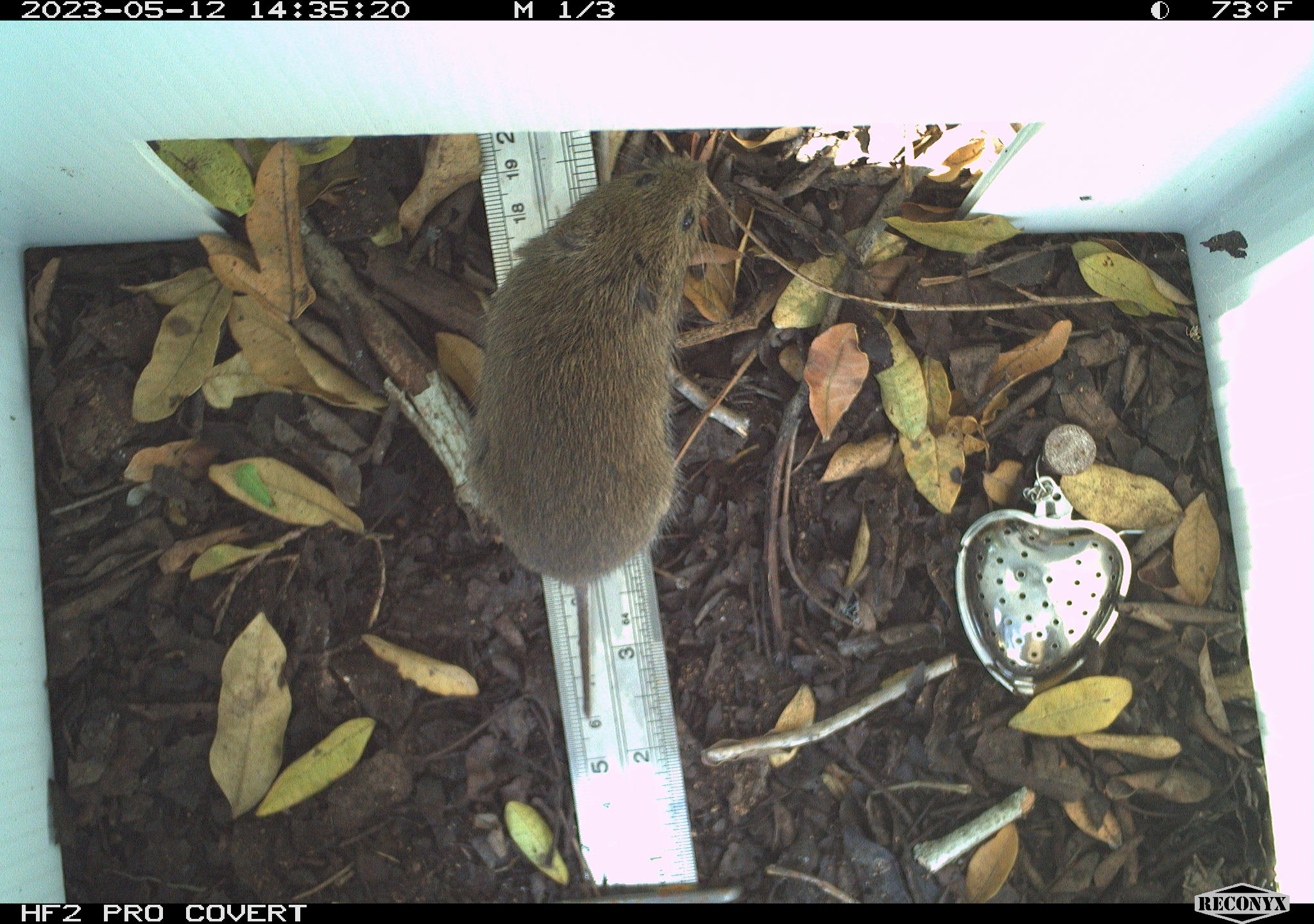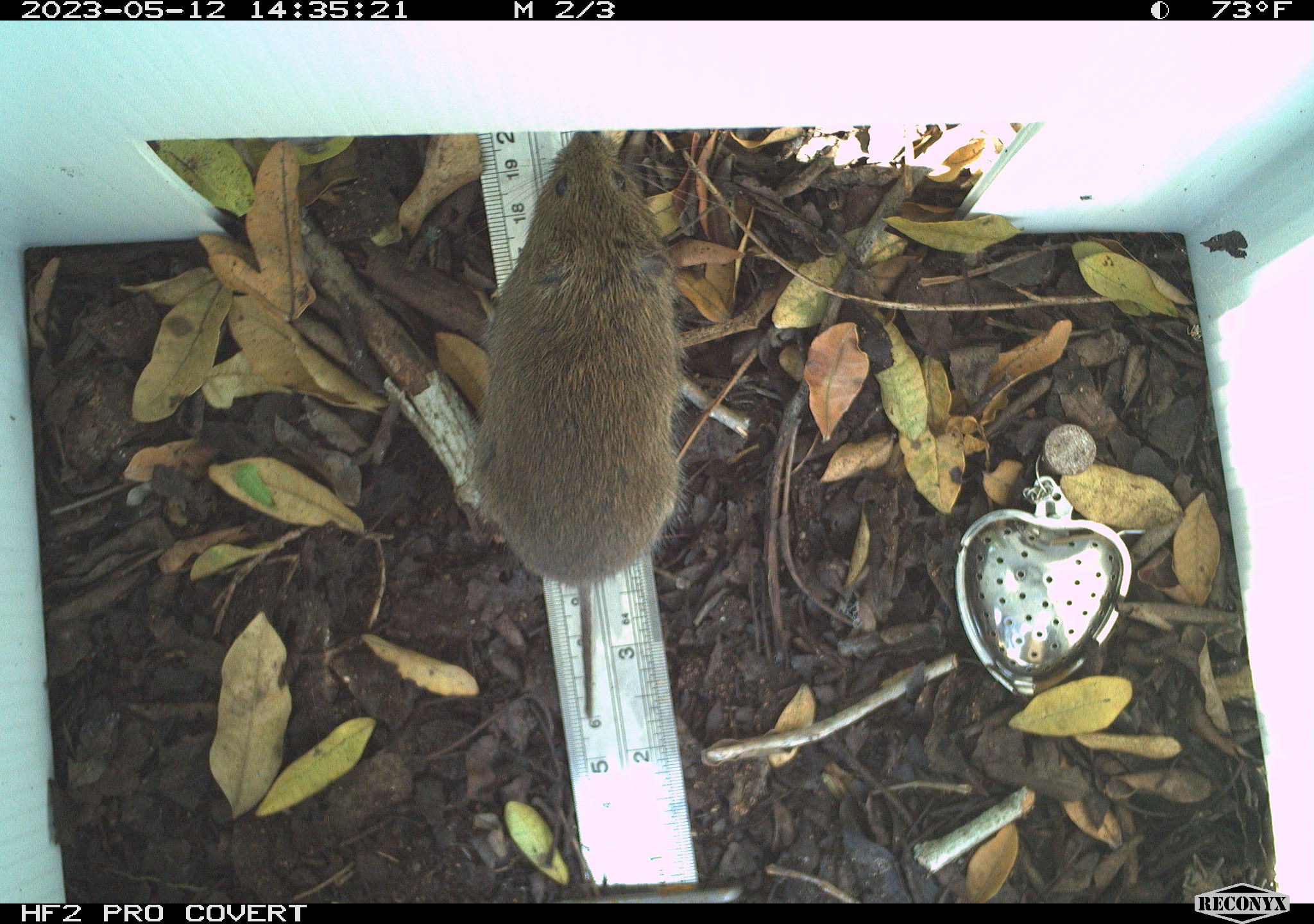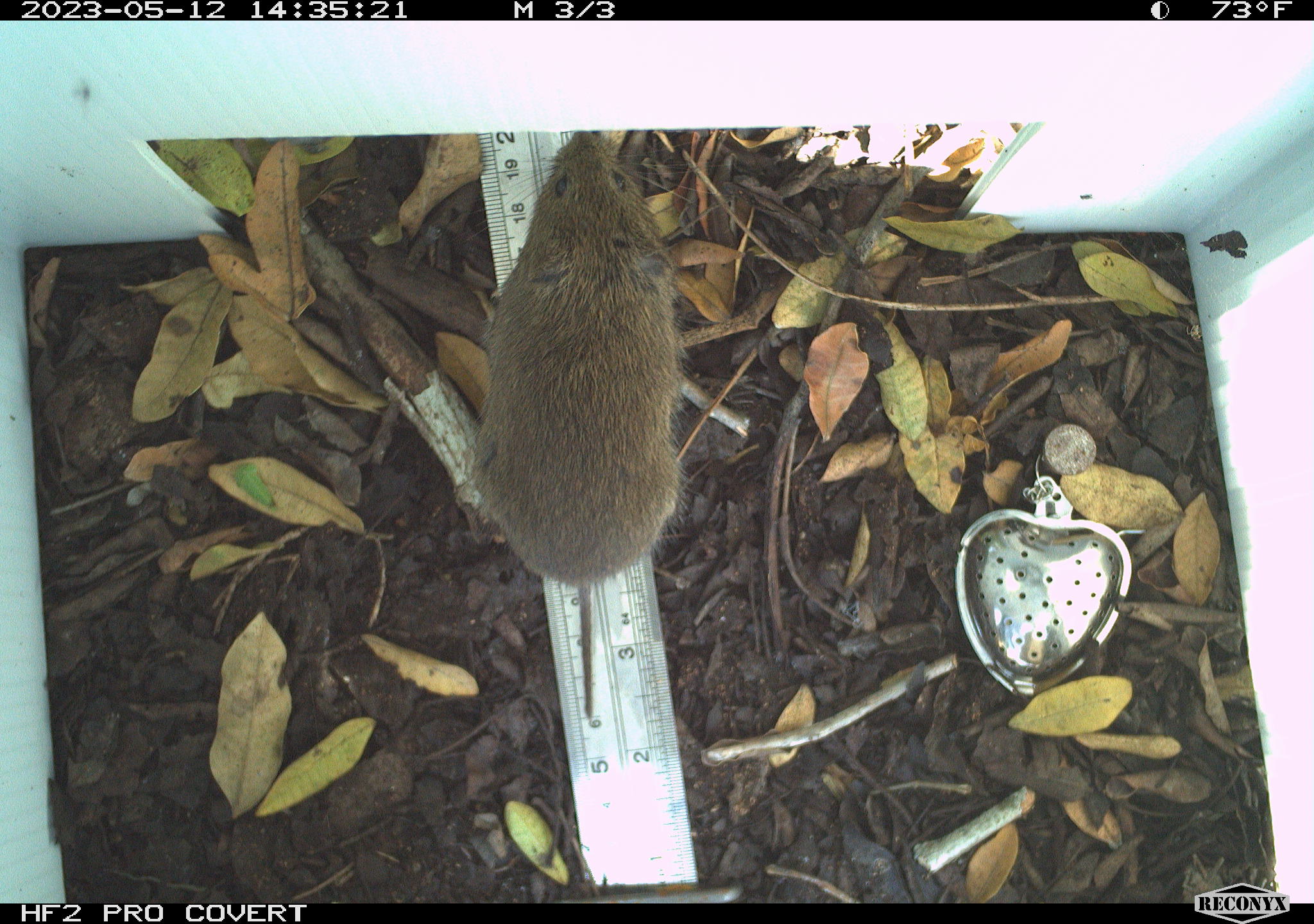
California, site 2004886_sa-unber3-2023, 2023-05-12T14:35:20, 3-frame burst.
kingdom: Animalia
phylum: Chordata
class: Mammalia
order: Rodentia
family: Cricetidae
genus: Microtus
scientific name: Microtus californicus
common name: california vole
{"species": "california vole (Microtus californicus)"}